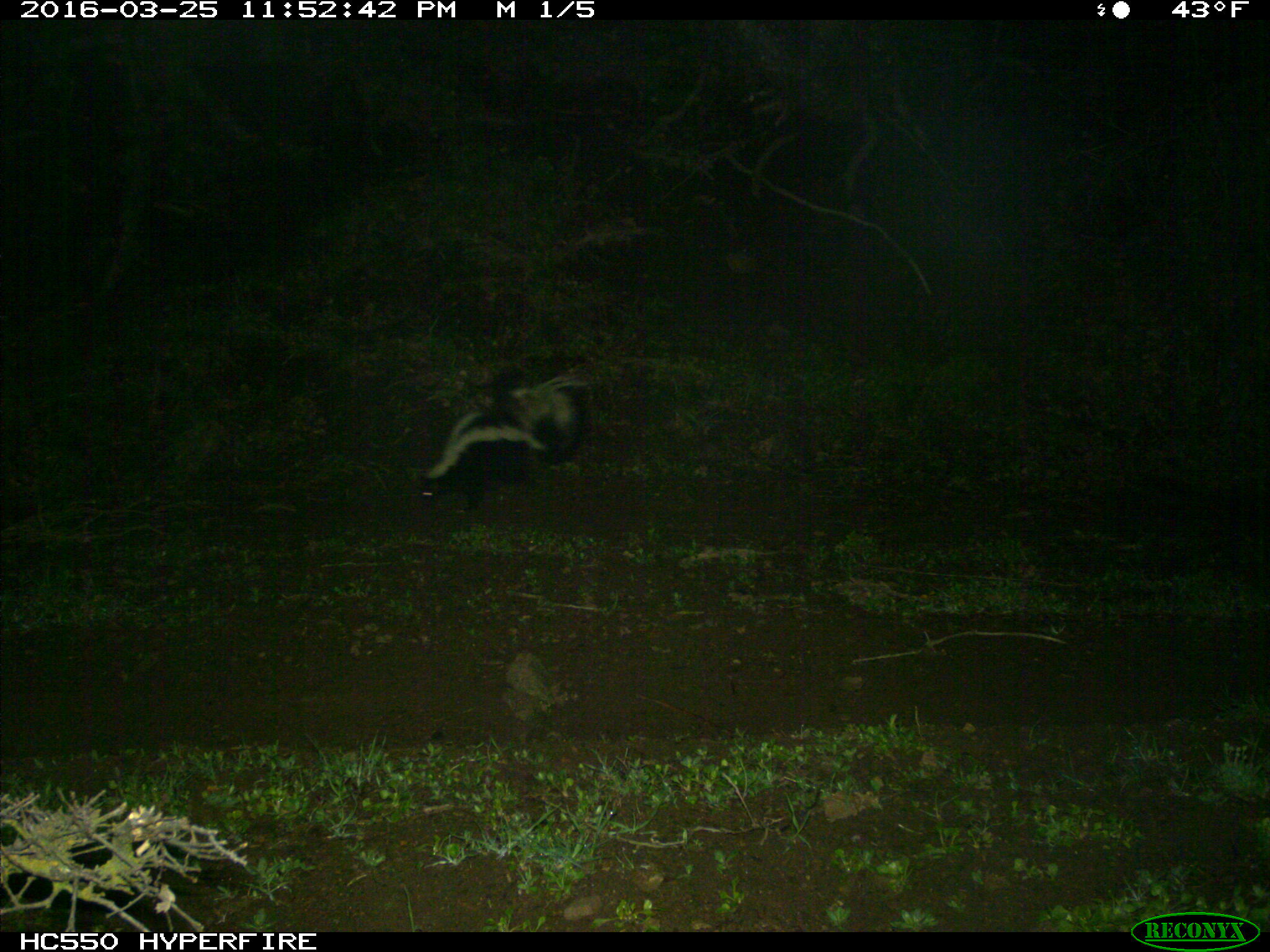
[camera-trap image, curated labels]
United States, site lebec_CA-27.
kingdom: Animalia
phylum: Chordata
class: Mammalia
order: Carnivora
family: Mephitidae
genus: Mephitis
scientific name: Mephitis mephitis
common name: striped skunk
Mephitis mephitis (striped skunk).